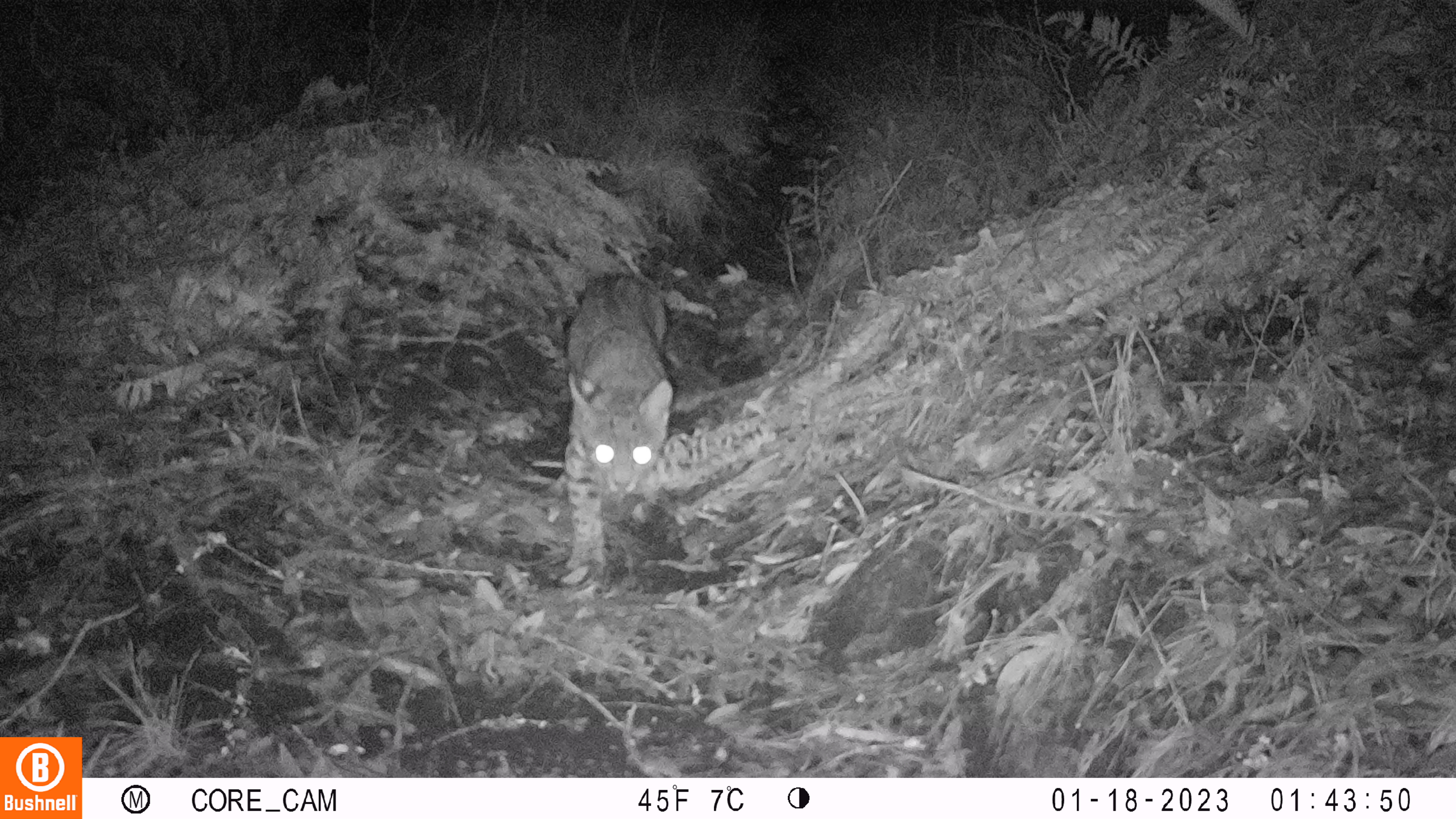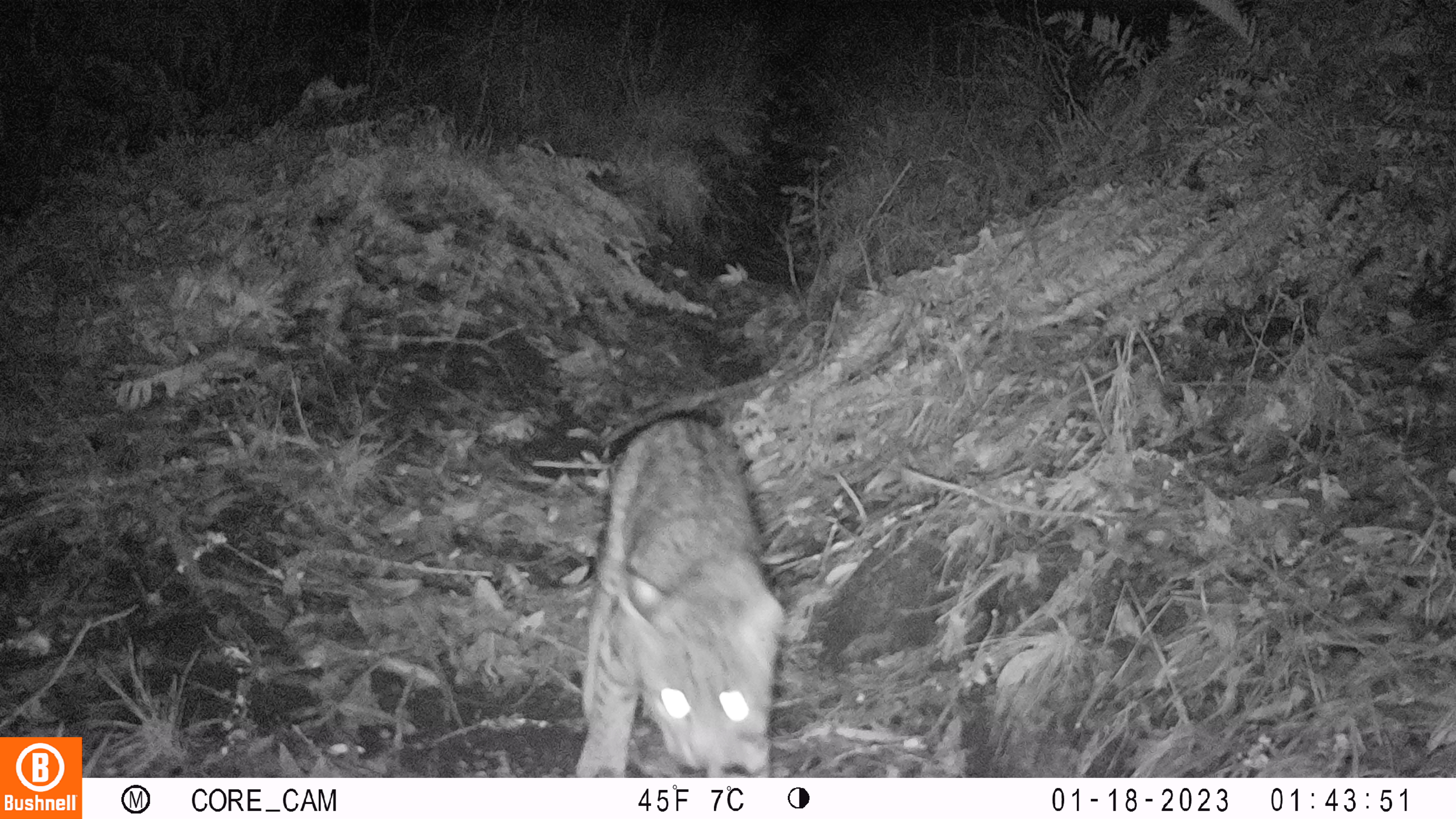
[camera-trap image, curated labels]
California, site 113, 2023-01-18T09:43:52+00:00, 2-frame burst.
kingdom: Animalia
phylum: Chordata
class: Mammalia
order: Carnivora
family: Felidae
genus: Lynx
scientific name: Lynx rufus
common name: bobcat